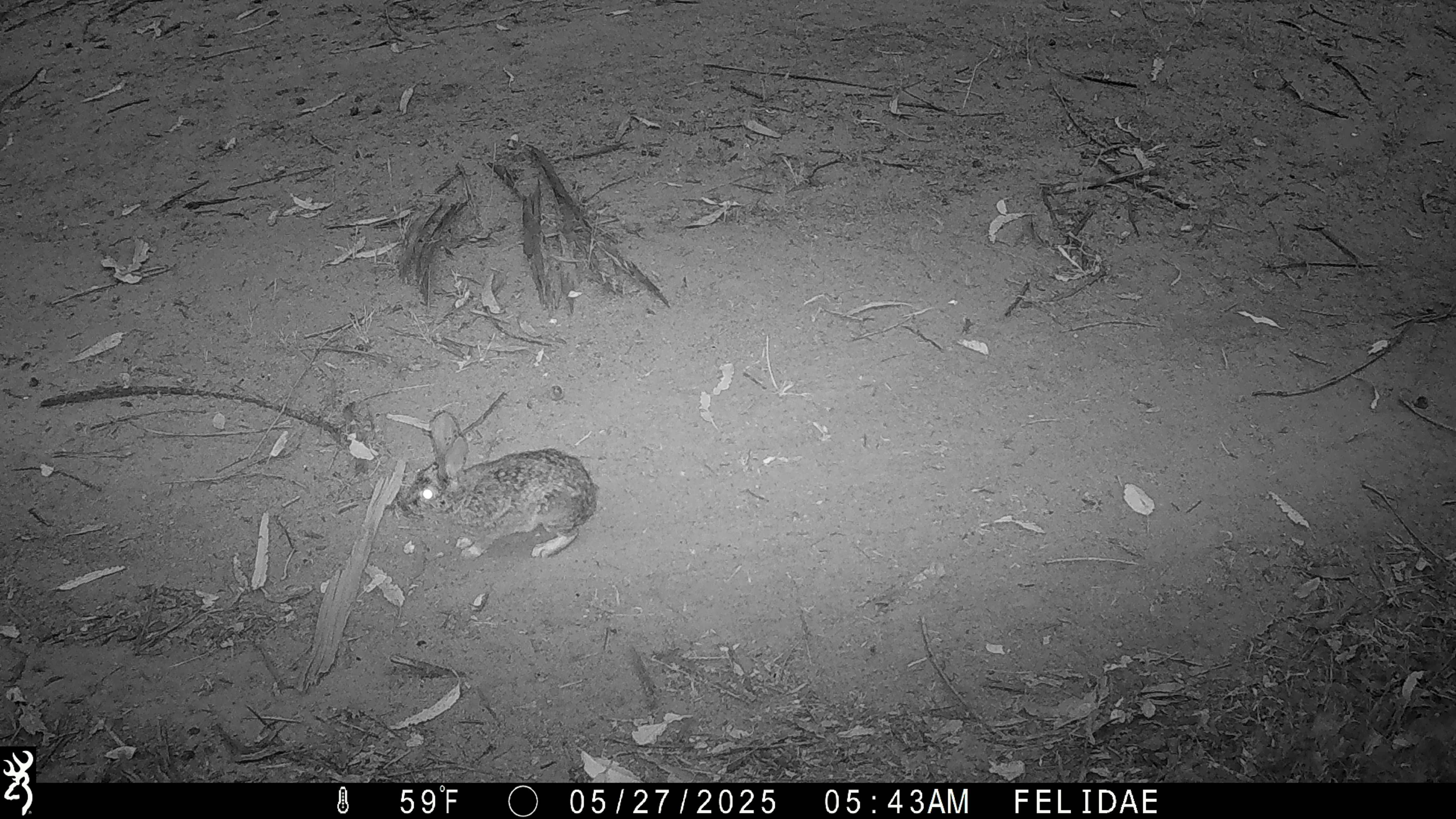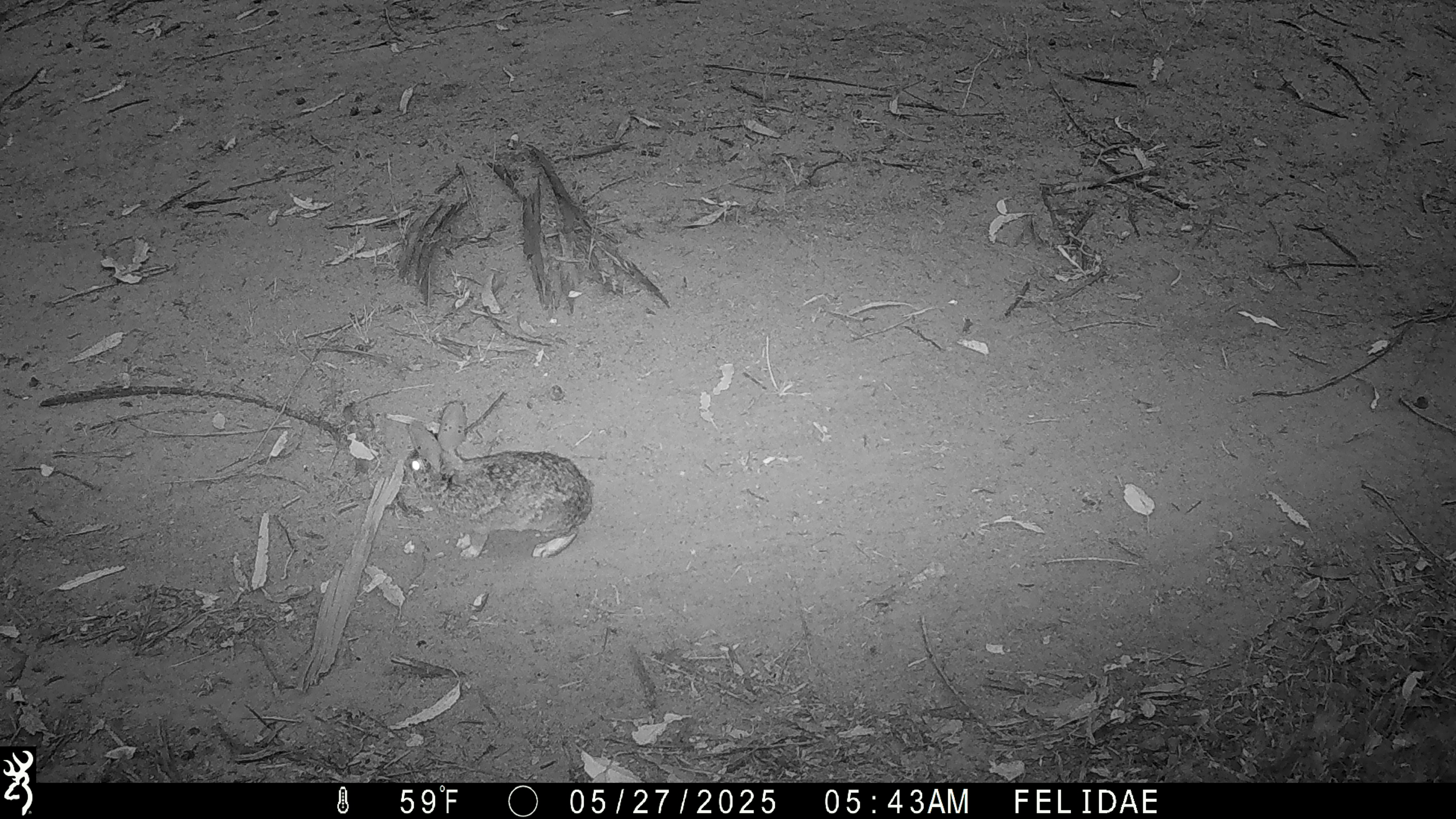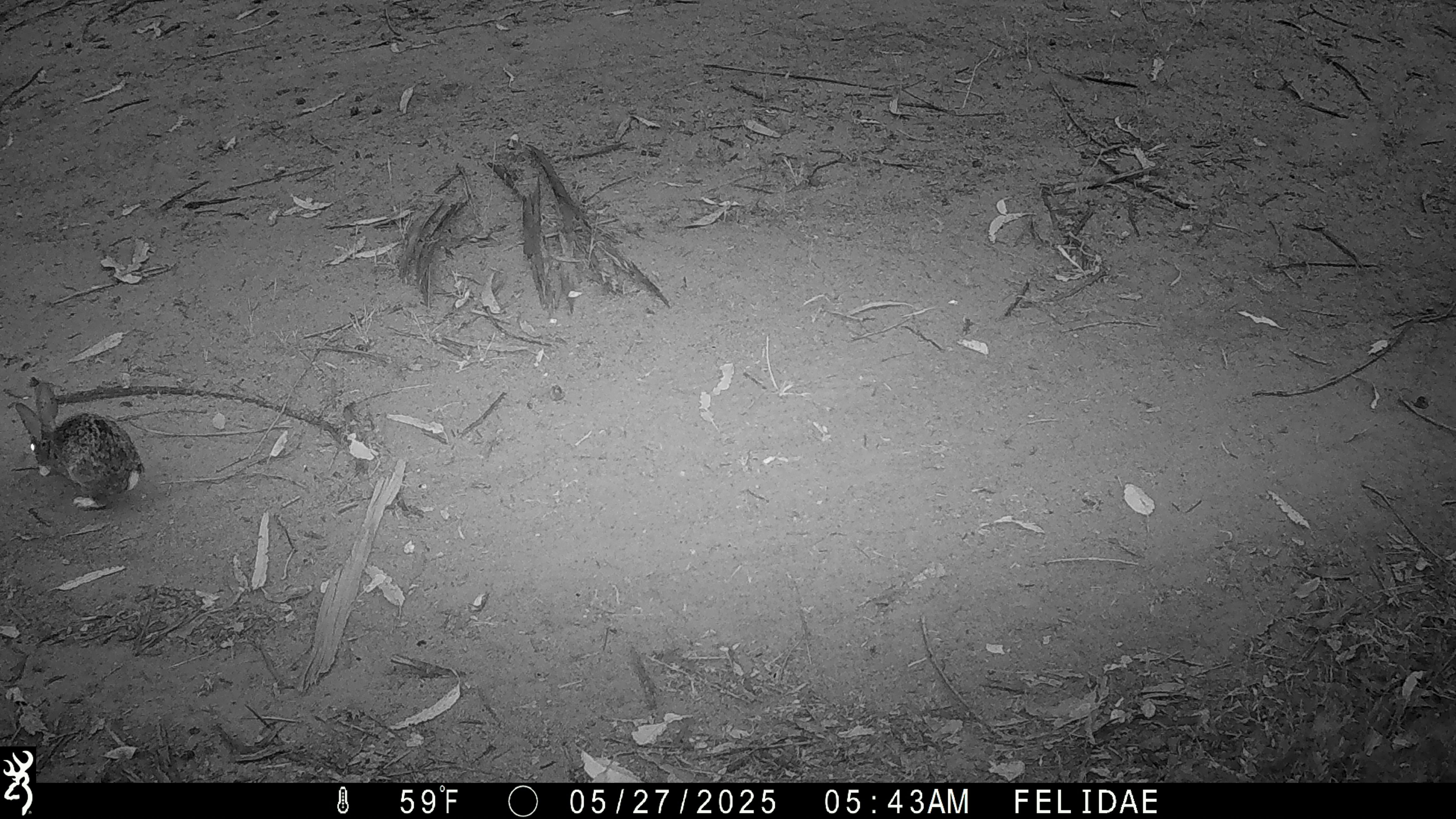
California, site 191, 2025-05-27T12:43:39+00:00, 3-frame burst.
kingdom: Animalia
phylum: Chordata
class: Mammalia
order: Lagomorpha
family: Leporidae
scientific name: Leporidae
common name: rabbit